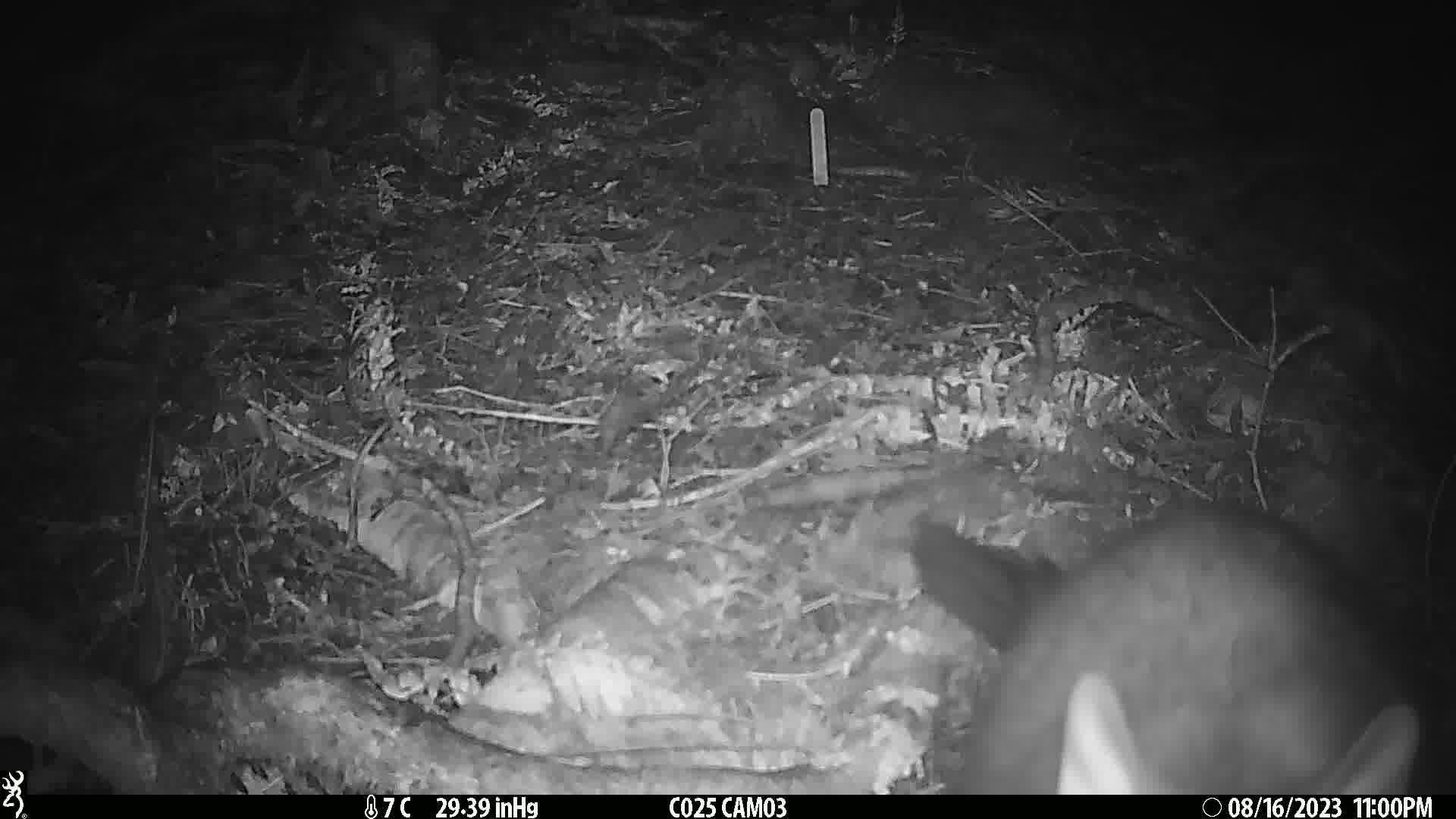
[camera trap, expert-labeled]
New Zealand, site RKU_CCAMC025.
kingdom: Animalia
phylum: Chordata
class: Mammalia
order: Diprotodontia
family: Phalangeridae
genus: Trichosurus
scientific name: Trichosurus vulpecula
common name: common brushtail possum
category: possum